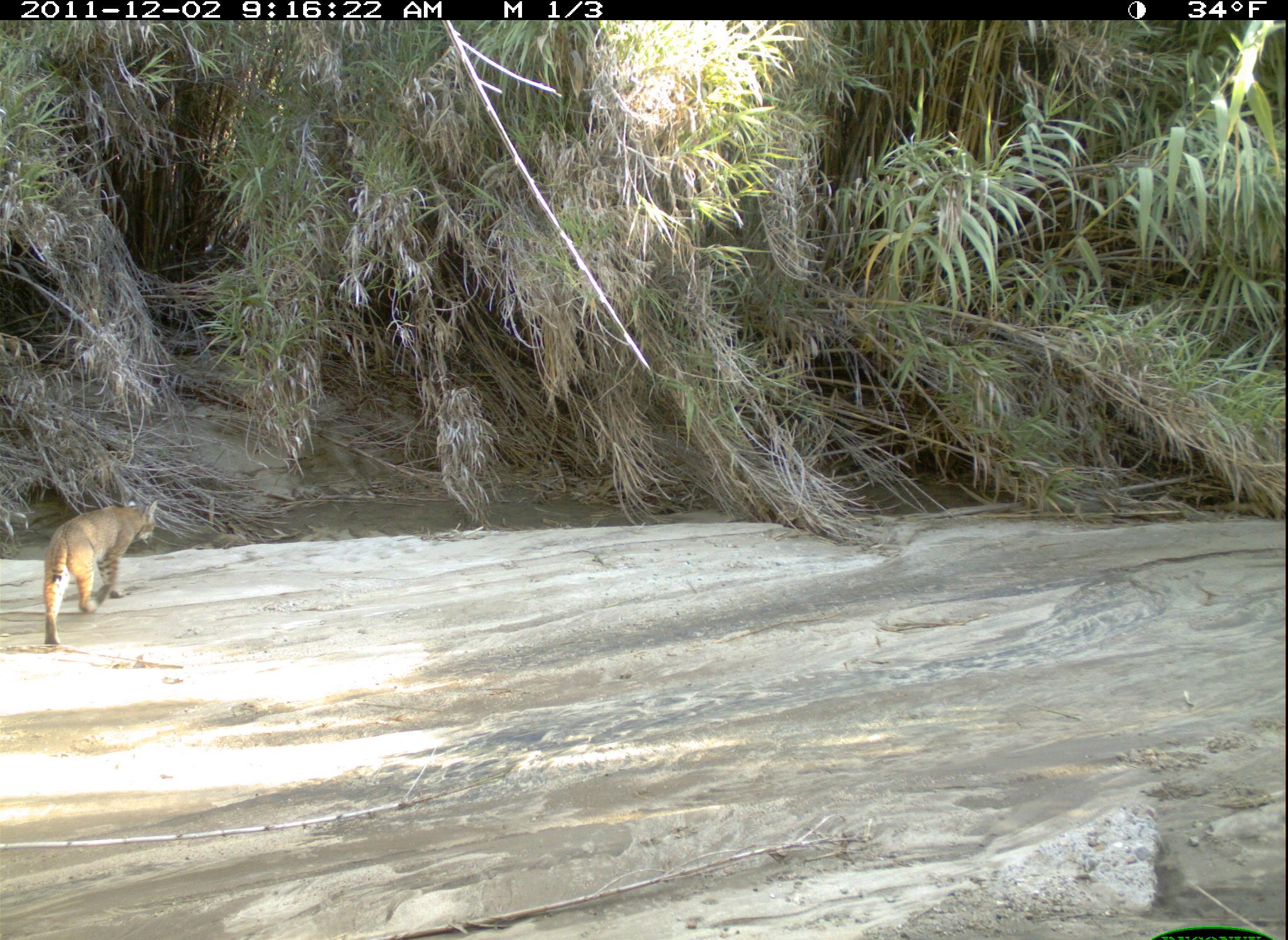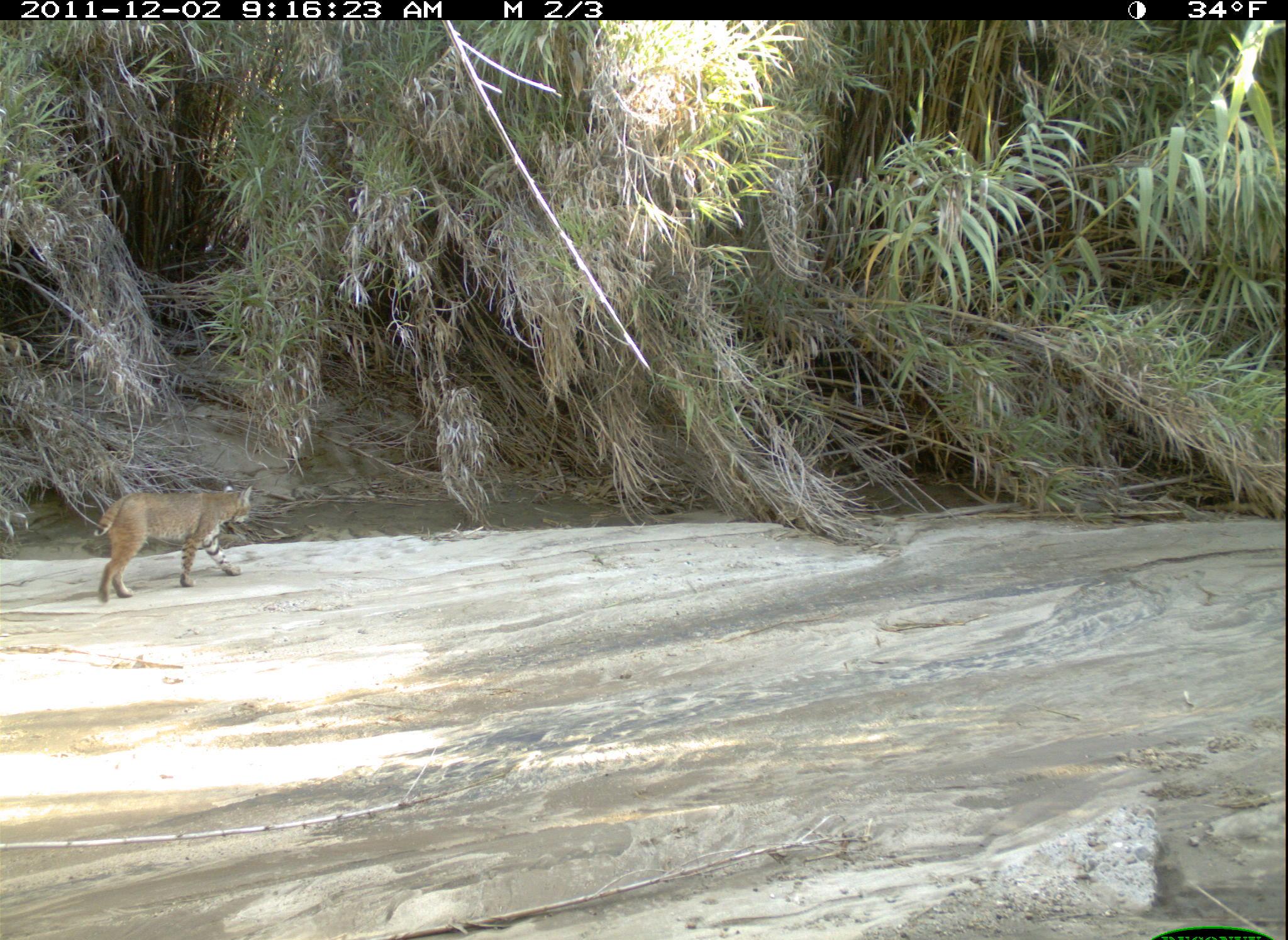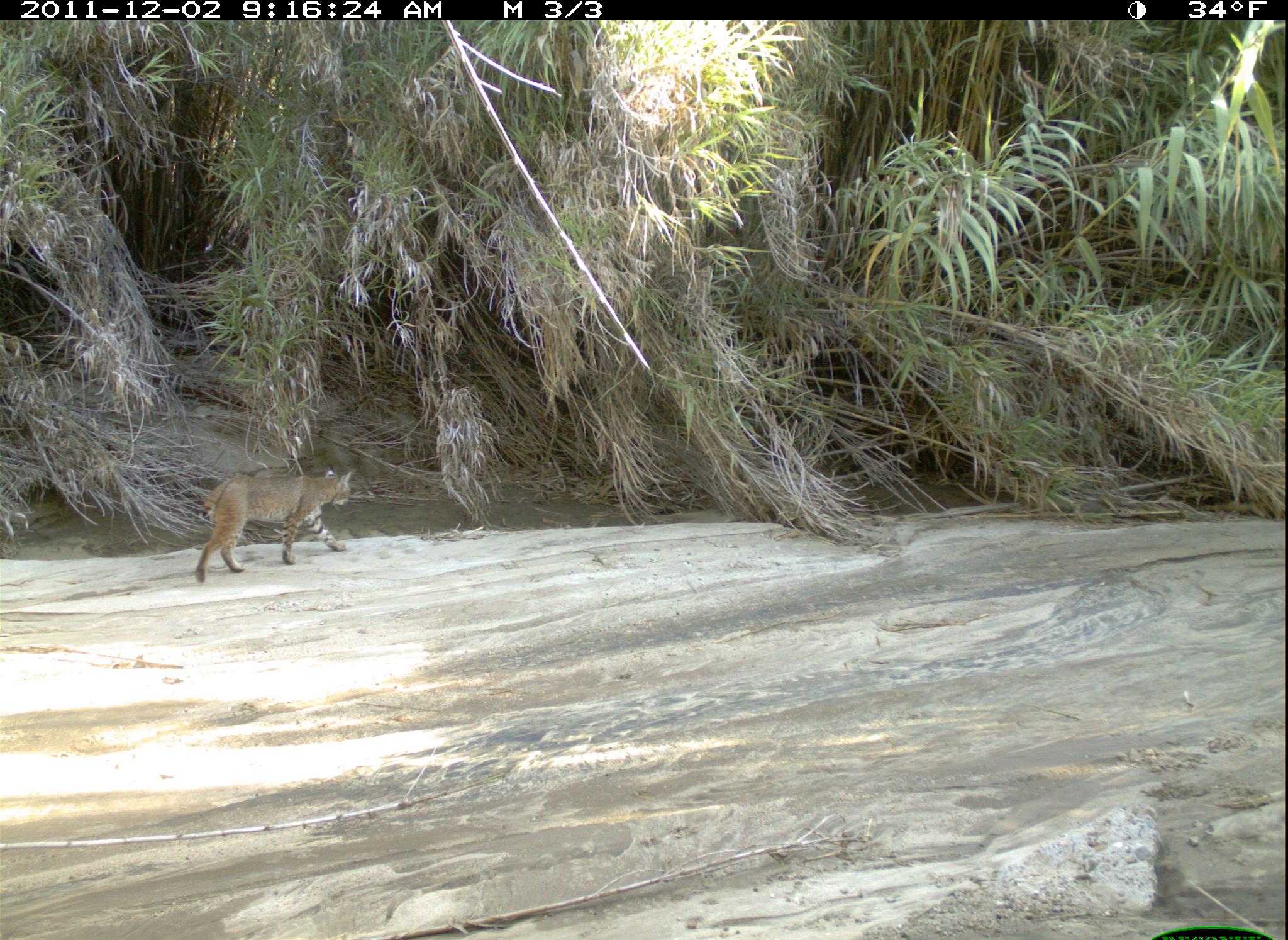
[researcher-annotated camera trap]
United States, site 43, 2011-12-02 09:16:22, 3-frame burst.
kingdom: Animalia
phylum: Chordata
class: Mammalia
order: Carnivora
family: Felidae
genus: Lynx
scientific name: Lynx rufus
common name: bobcat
Bobcat (Lynx rufus).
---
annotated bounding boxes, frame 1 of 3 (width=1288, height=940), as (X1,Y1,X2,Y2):
bobcat: (19,486,174,660)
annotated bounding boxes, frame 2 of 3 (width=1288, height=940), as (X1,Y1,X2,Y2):
bobcat: (85,469,267,609)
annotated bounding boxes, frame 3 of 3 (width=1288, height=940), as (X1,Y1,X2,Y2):
bobcat: (190,451,362,590)